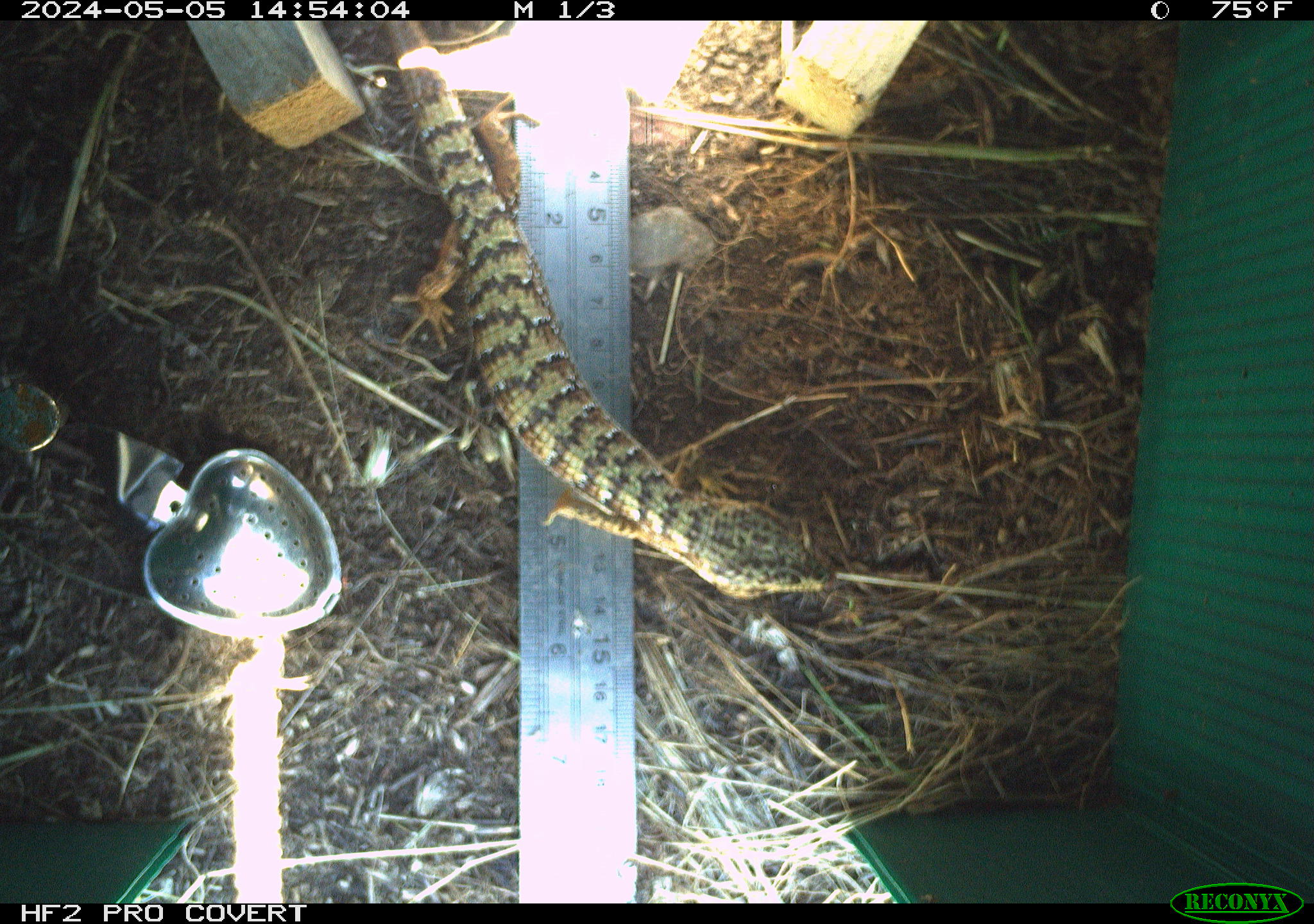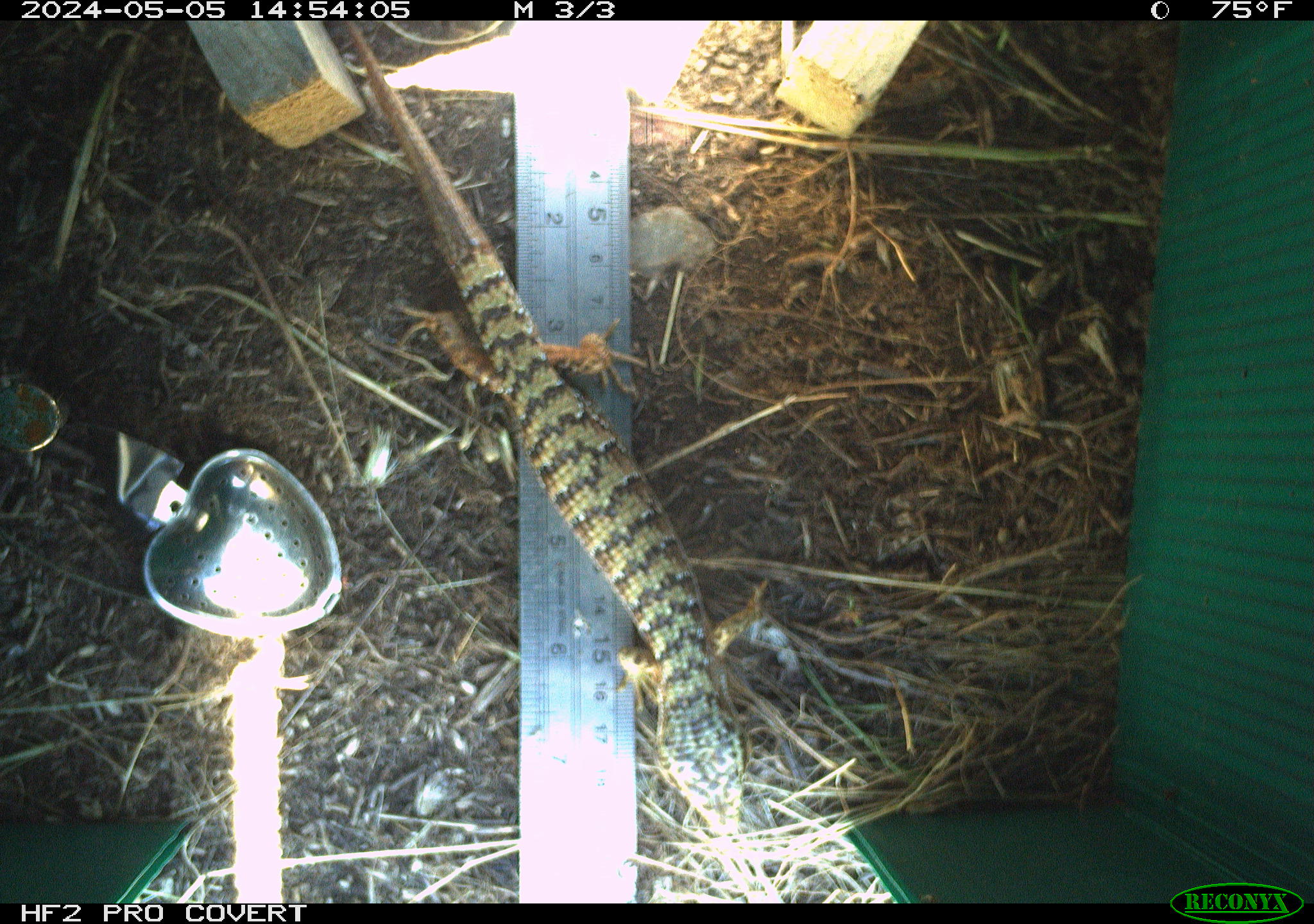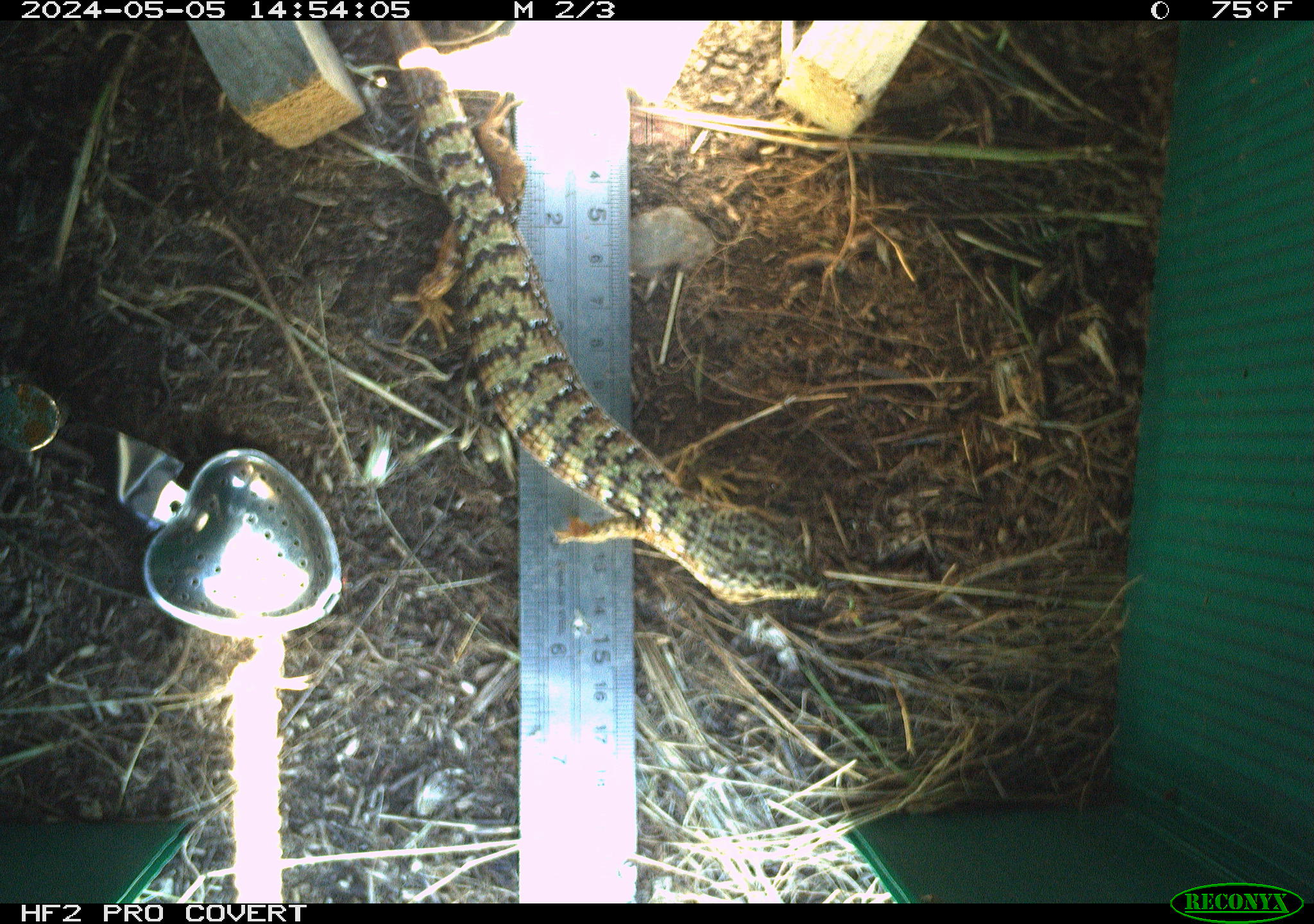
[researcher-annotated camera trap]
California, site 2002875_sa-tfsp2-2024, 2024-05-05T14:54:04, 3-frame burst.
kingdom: Animalia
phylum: Chordata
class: Reptilia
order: Squamata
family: Anguidae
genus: Elgaria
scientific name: Elgaria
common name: alligator lizards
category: elgaria species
Elgaria species (alligator lizards) (Elgaria).